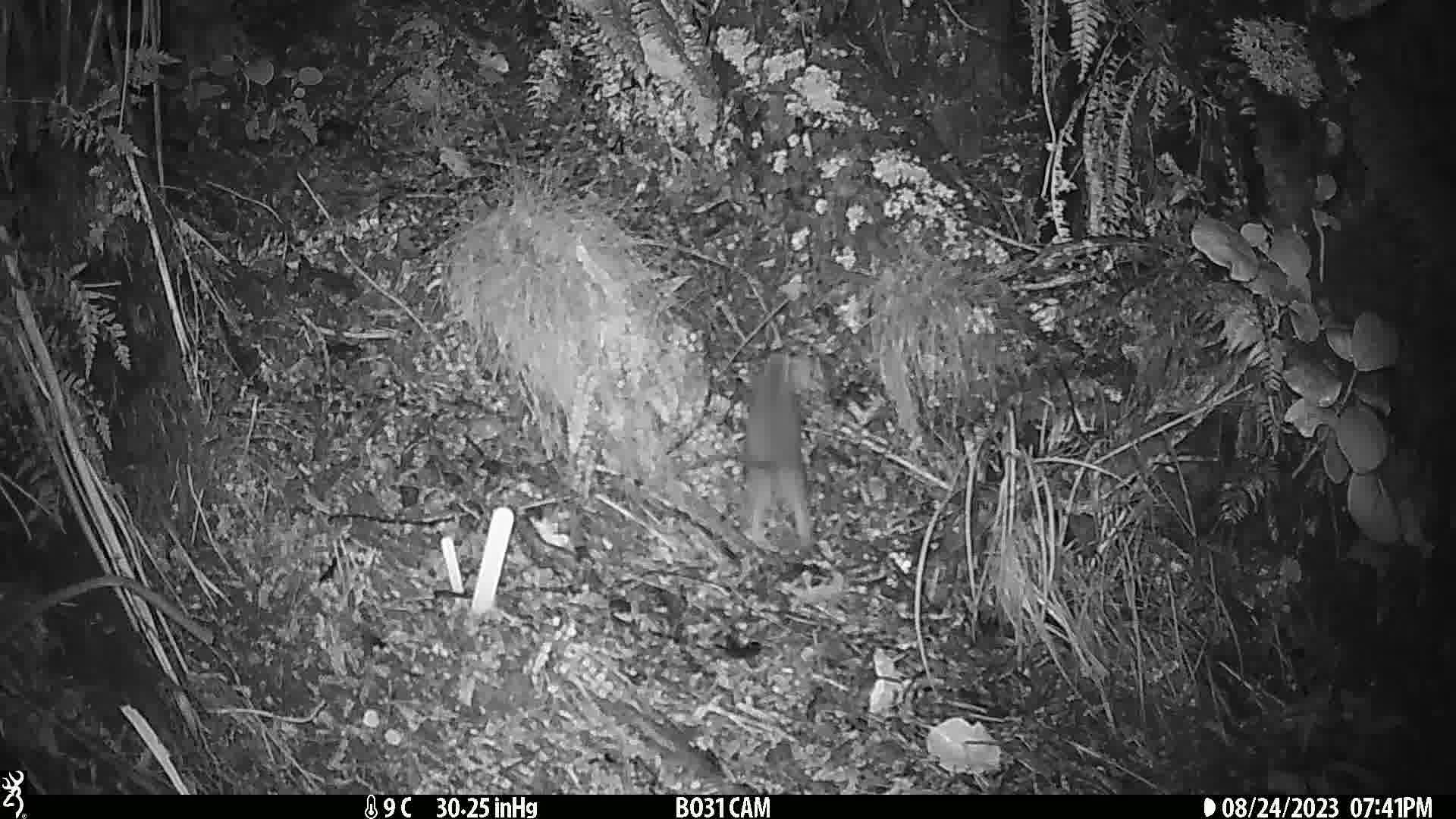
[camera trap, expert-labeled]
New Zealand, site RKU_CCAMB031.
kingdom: Animalia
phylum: Chordata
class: Mammalia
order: Rodentia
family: Muridae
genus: Rattus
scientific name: Rattus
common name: rat